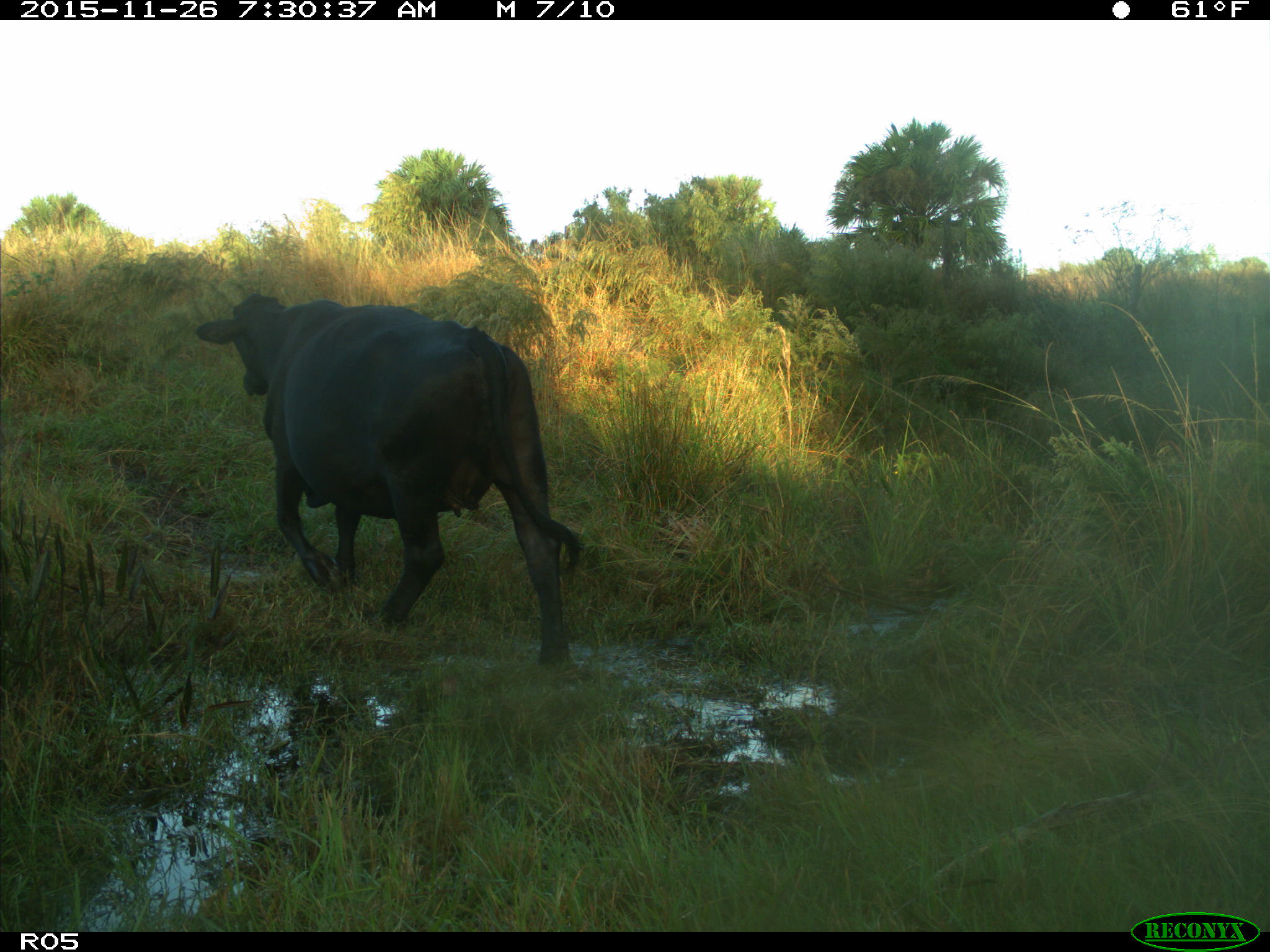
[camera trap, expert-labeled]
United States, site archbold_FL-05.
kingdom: Animalia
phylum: Chordata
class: Mammalia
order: Artiodactyla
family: Bovidae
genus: Bos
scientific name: Bos taurus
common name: domestic cow